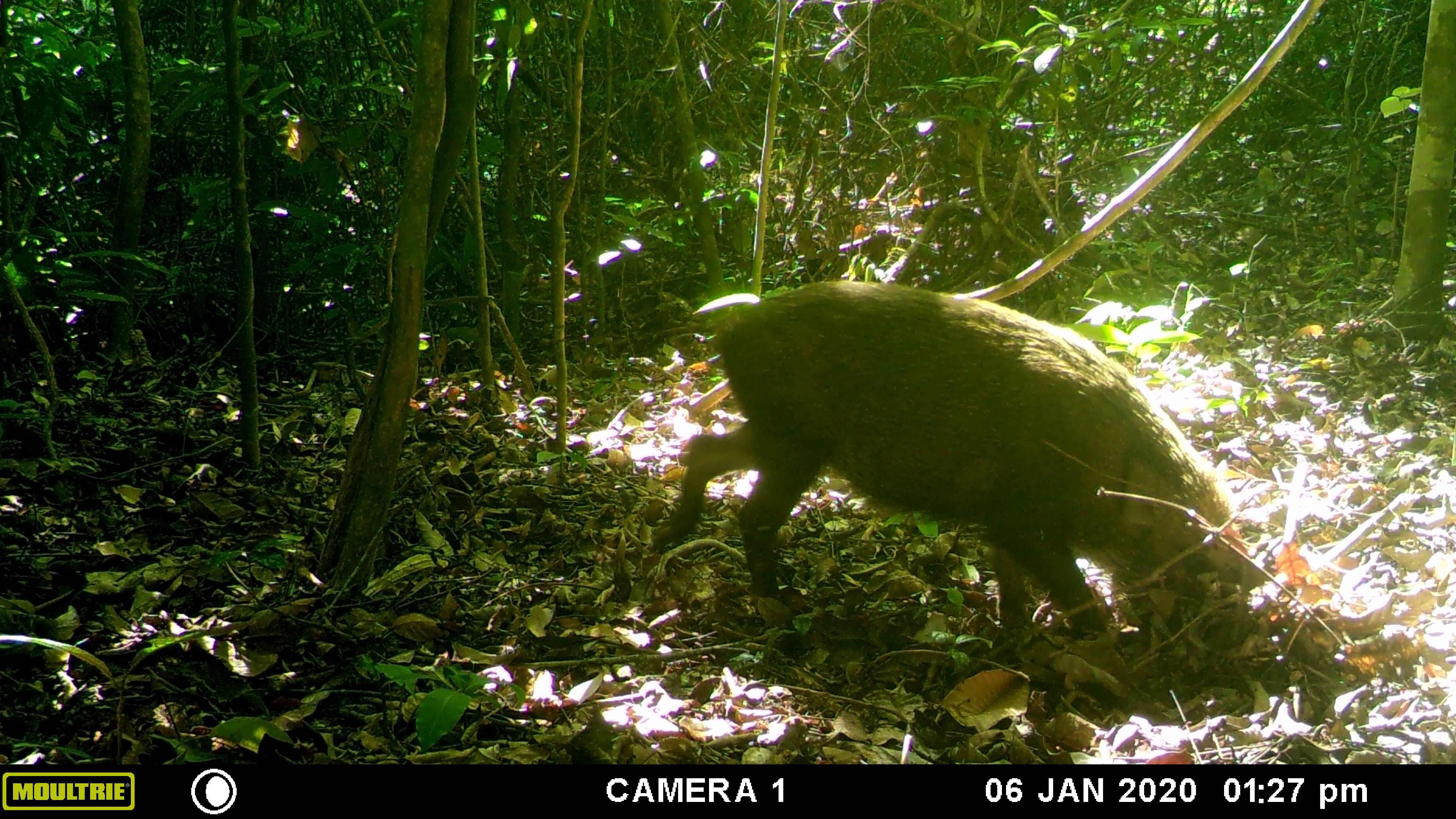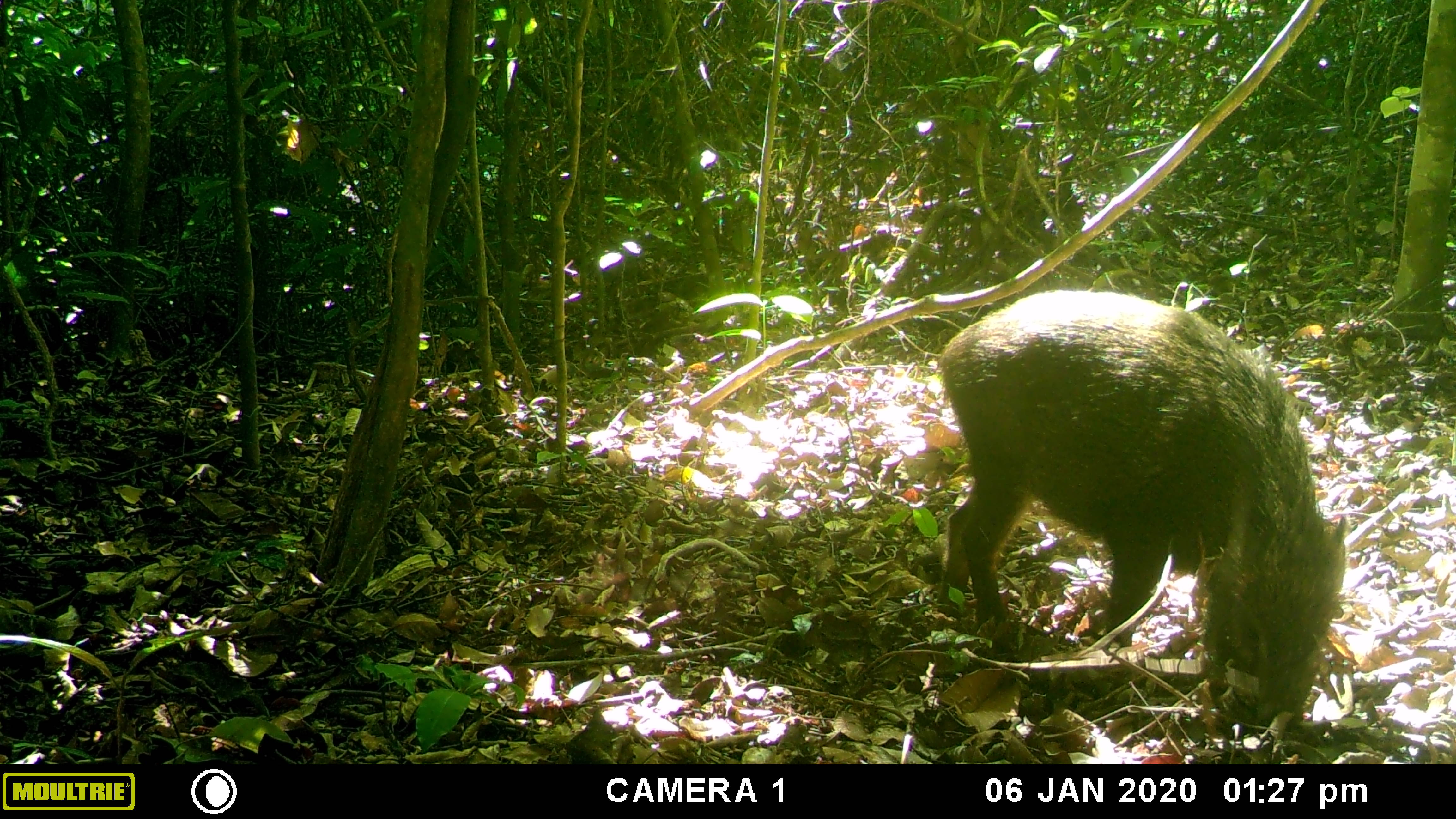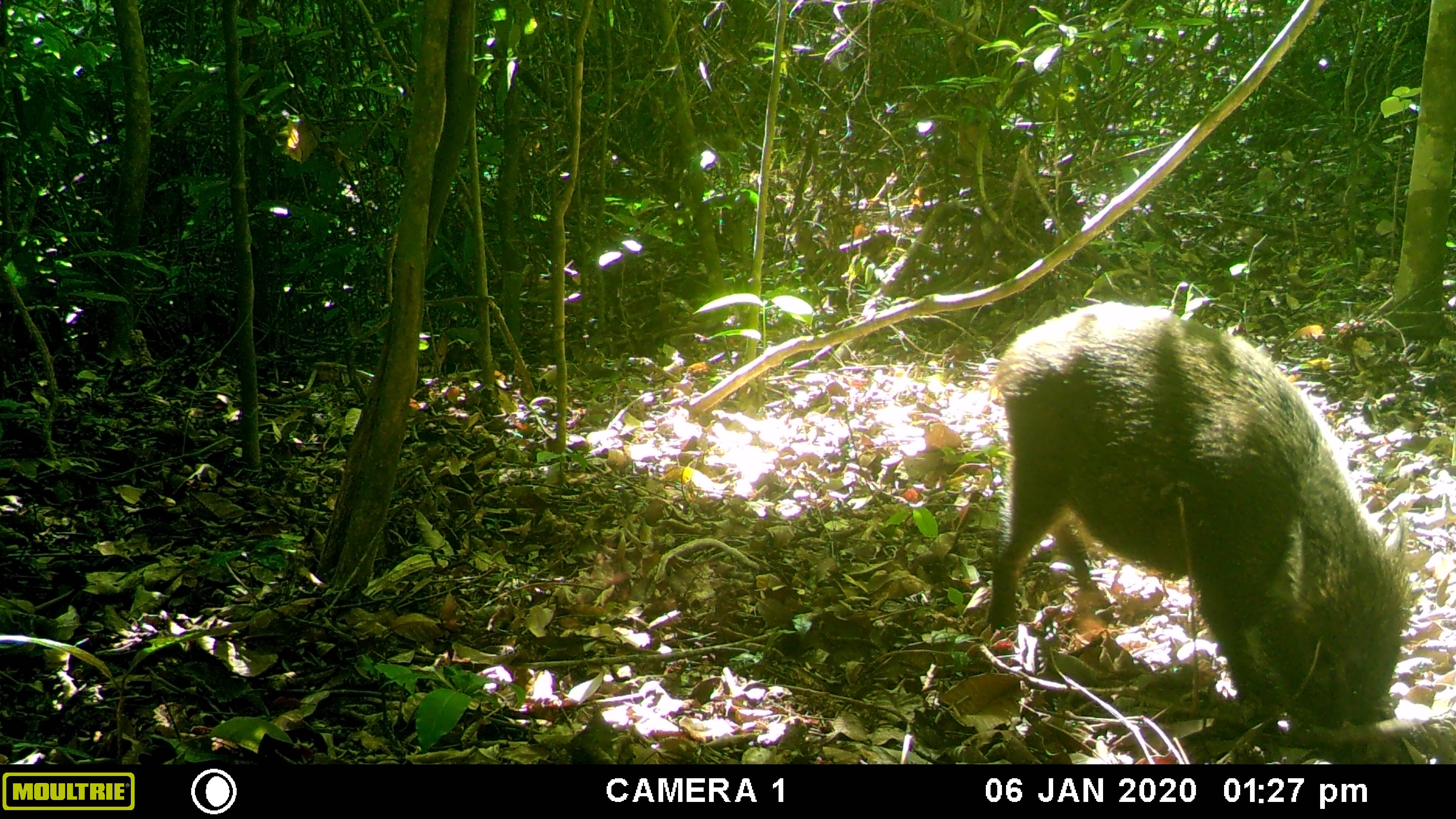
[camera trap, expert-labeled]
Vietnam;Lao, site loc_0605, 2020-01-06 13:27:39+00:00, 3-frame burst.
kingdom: Animalia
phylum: Chordata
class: Mammalia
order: Artiodactyla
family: Suidae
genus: Sus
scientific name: Sus scrofa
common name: eurasian wild pig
Eurasian wild pig (Sus scrofa). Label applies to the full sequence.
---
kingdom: Animalia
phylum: Chordata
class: Mammalia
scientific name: Mammalia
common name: mammal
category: unidentified small mammal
Unidentified small mammal (mammal) (Mammalia). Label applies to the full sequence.